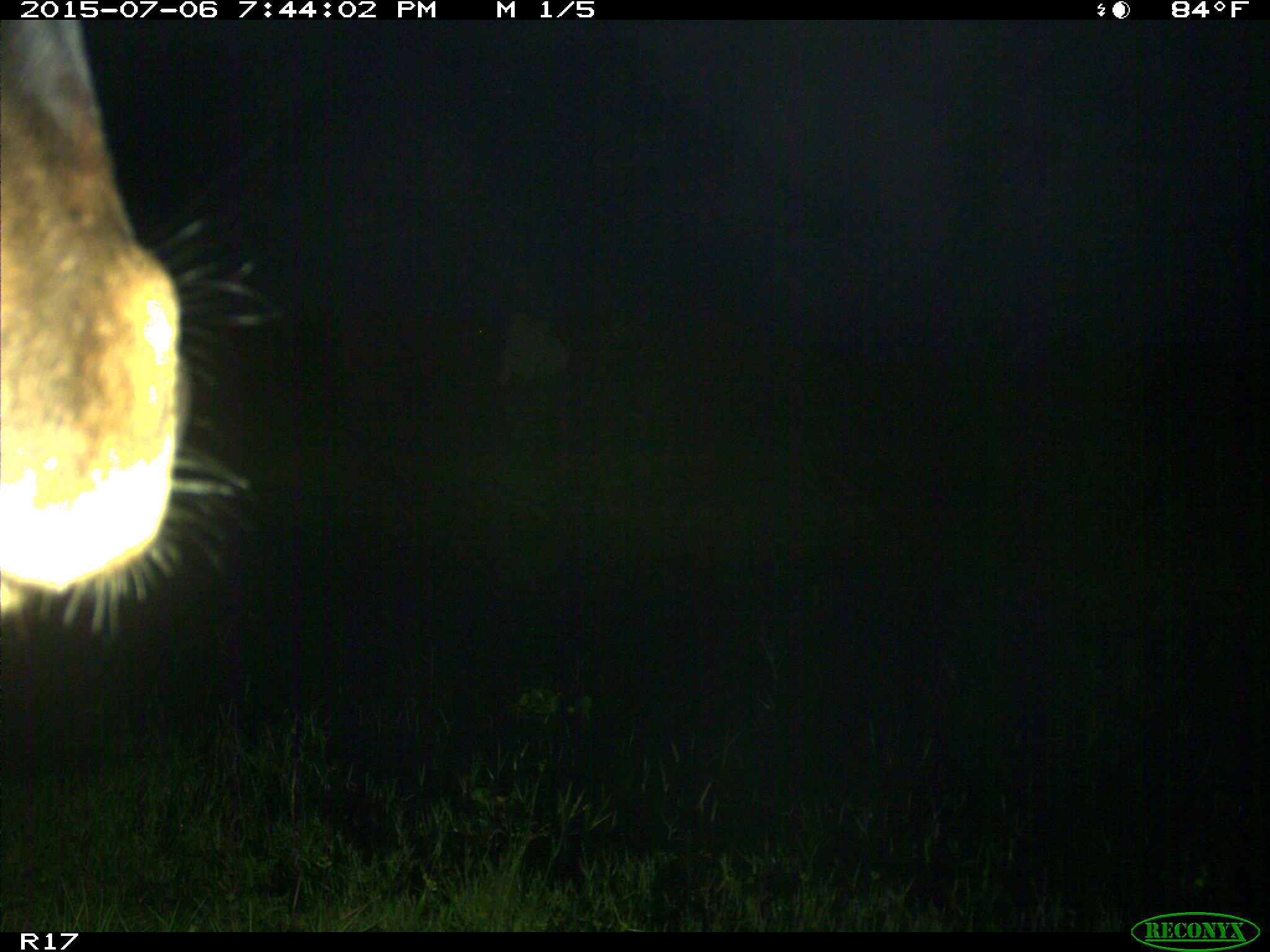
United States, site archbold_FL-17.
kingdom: Animalia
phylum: Chordata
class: Mammalia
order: Artiodactyla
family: Bovidae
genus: Bos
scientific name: Bos taurus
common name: domestic cow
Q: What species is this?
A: Bos taurus (domestic cow).